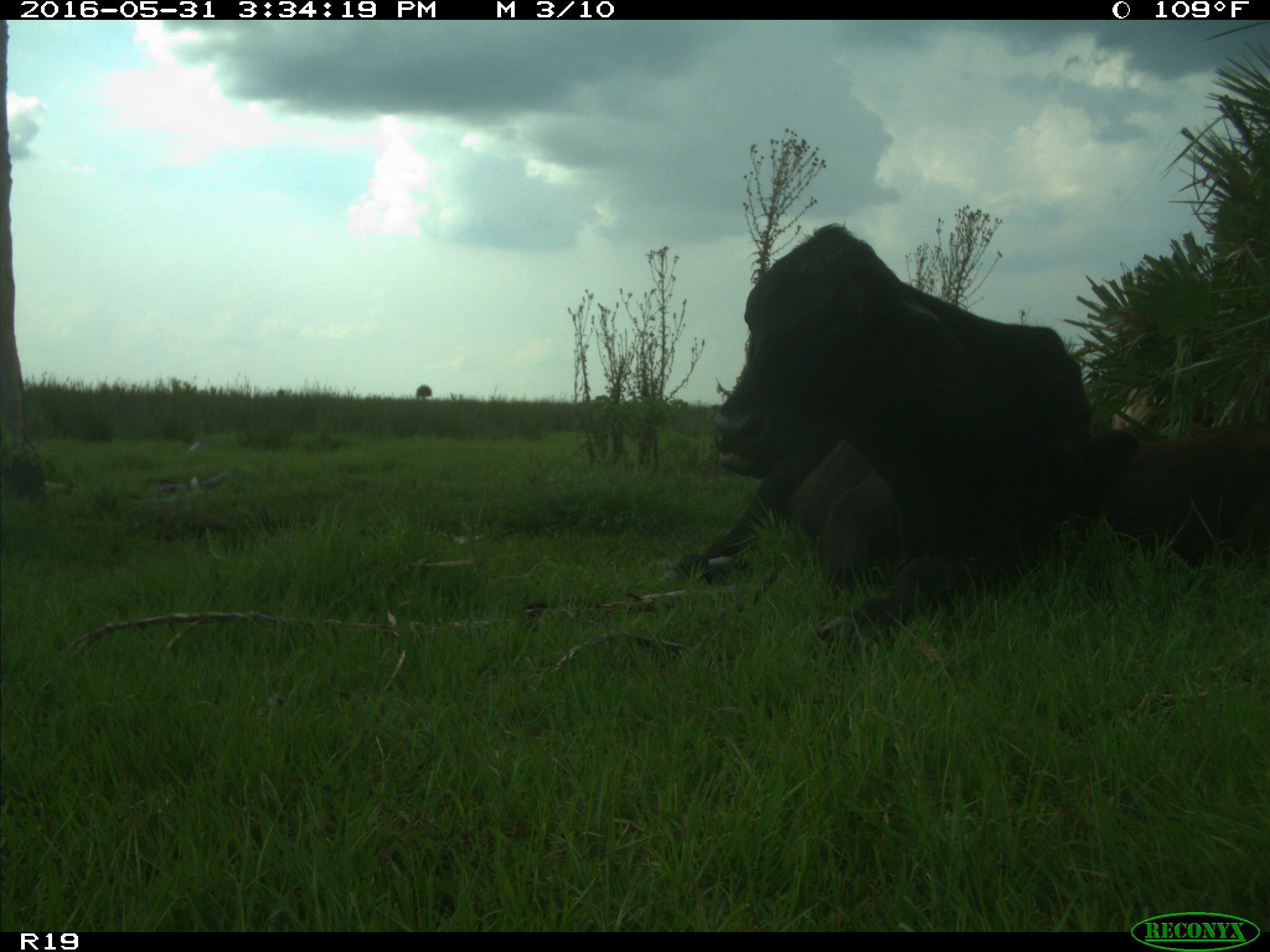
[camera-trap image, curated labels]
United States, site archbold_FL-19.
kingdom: Animalia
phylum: Chordata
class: Mammalia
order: Artiodactyla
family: Bovidae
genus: Bos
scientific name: Bos taurus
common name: domestic cow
Bos taurus (domestic cow).